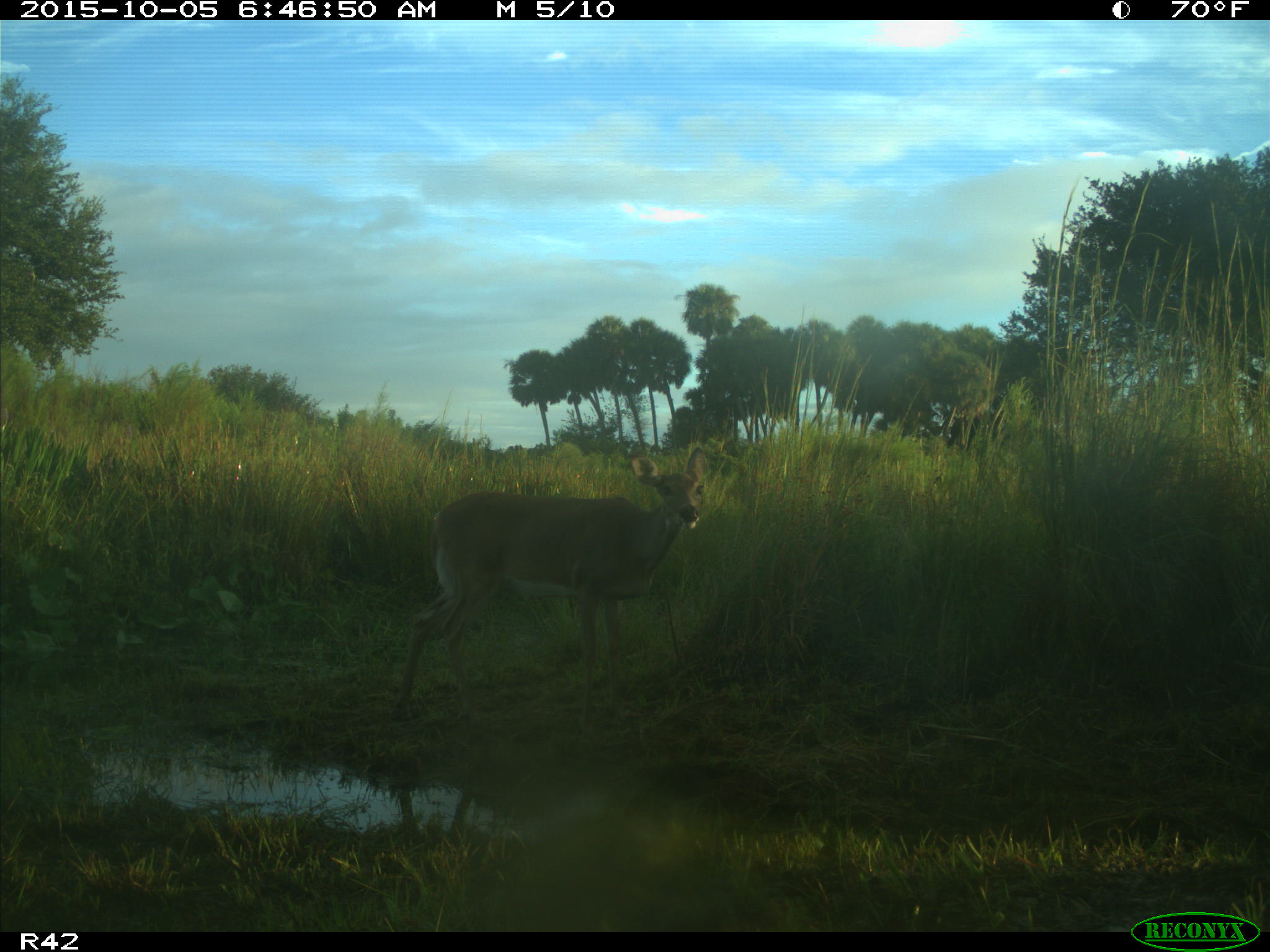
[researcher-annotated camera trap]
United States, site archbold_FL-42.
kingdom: Animalia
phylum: Chordata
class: Mammalia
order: Artiodactyla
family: Cervidae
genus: Odocoileus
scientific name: Odocoileus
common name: deer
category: unidentified deer